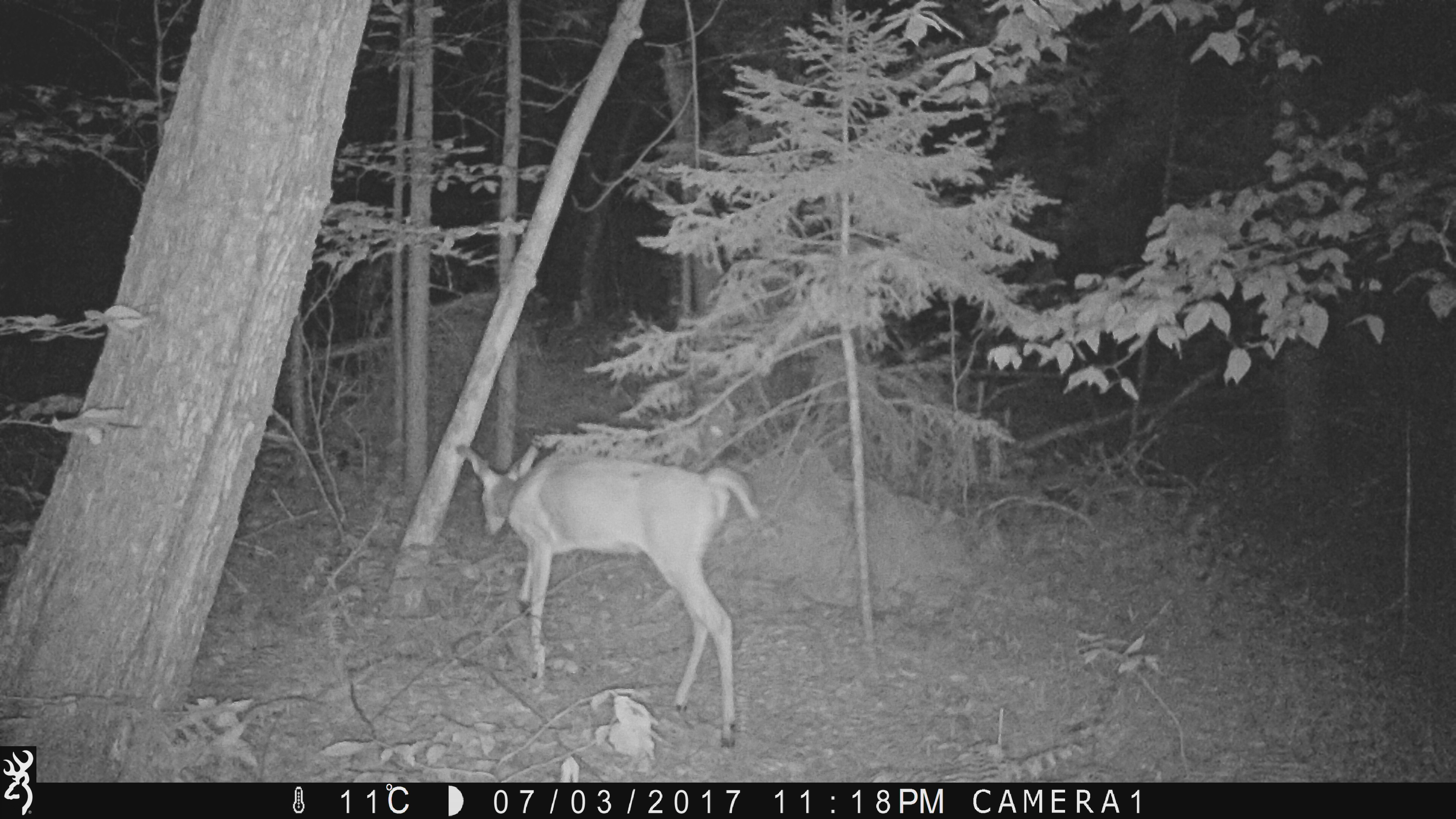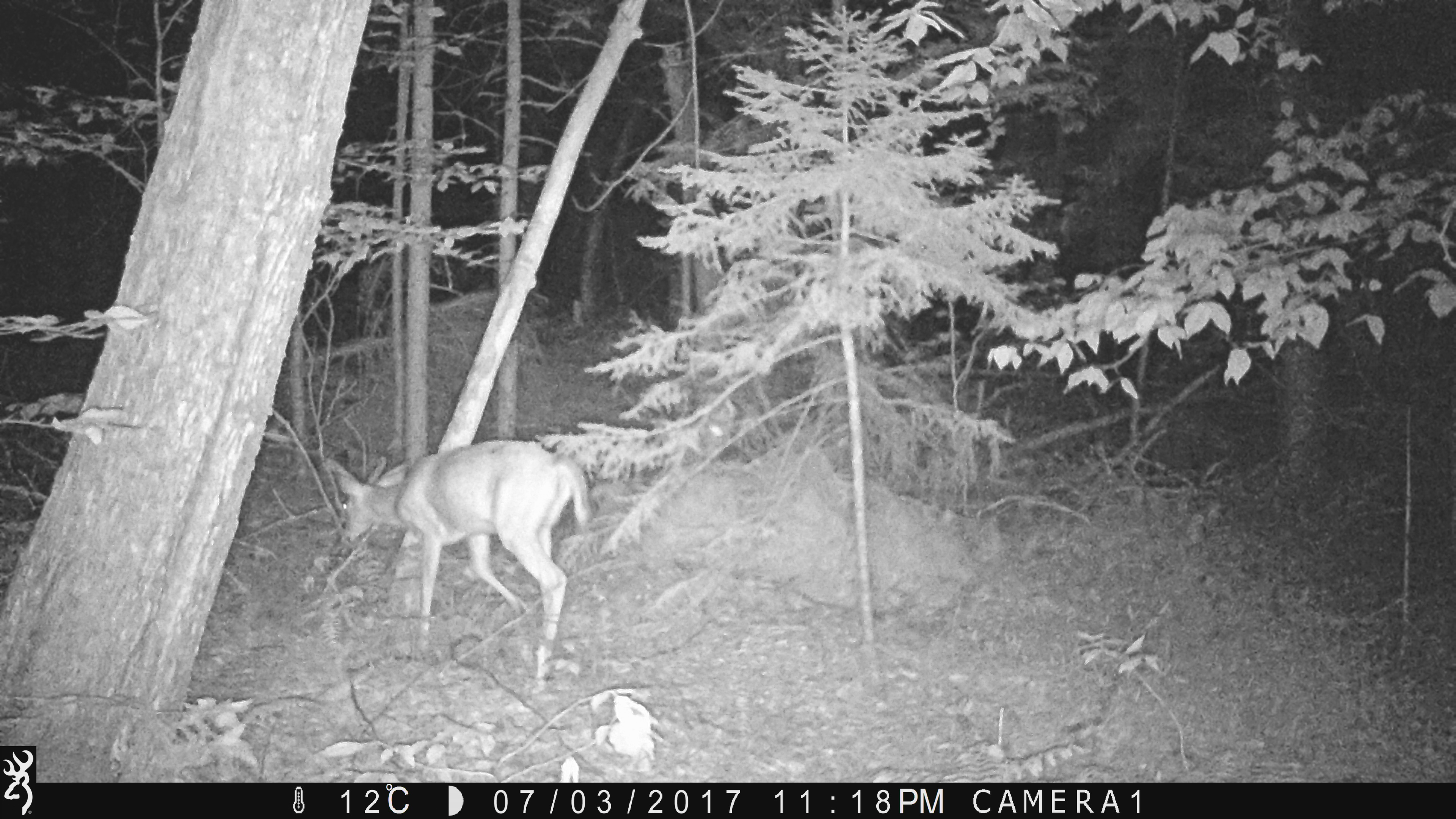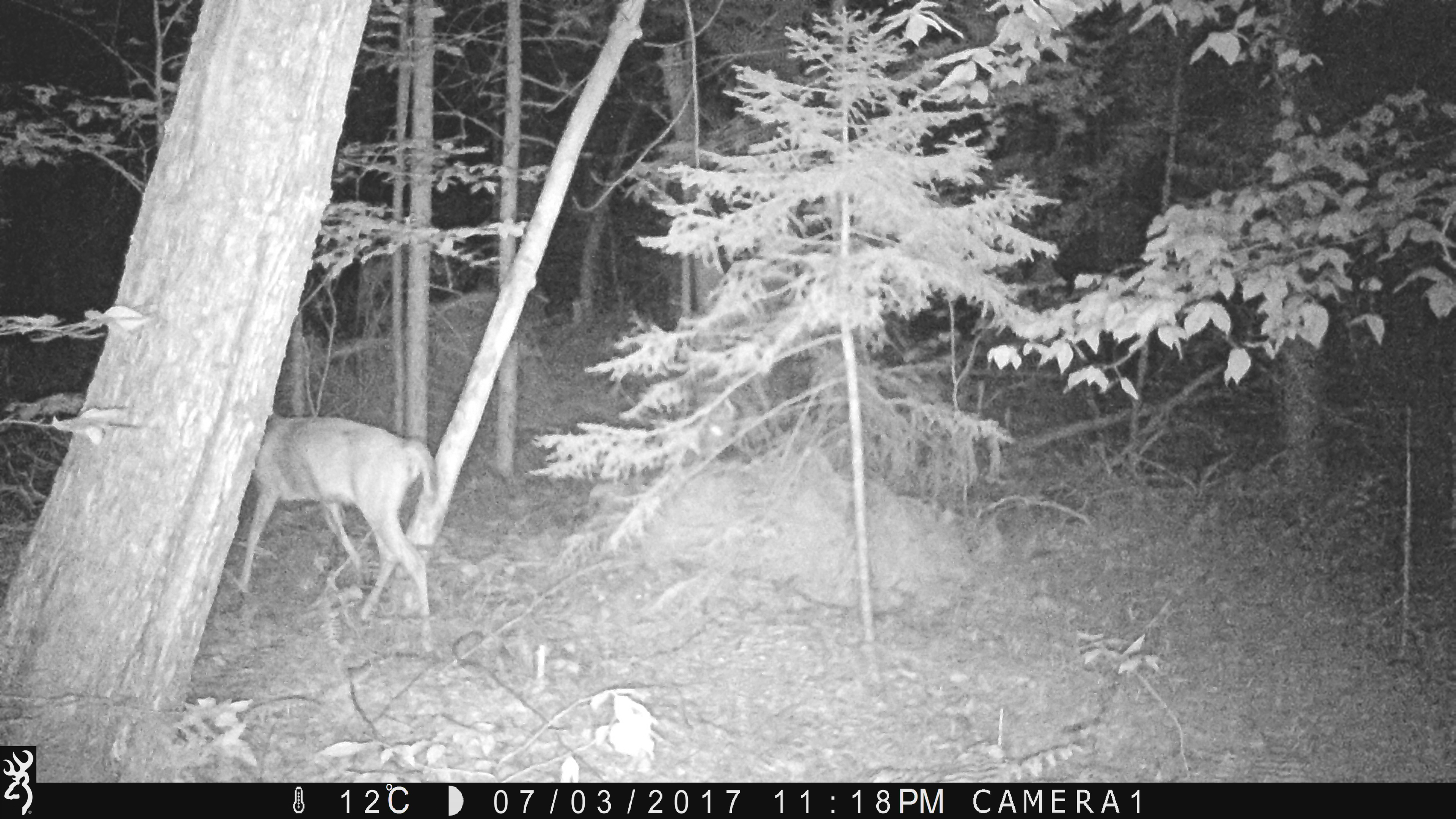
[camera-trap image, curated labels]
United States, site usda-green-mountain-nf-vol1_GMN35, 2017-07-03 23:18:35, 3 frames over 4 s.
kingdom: Animalia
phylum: Chordata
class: Mammalia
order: Artiodactyla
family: Cervidae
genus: Odocoileus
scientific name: Odocoileus virginianus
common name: white-tailed deer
White-tailed deer (Odocoileus virginianus).